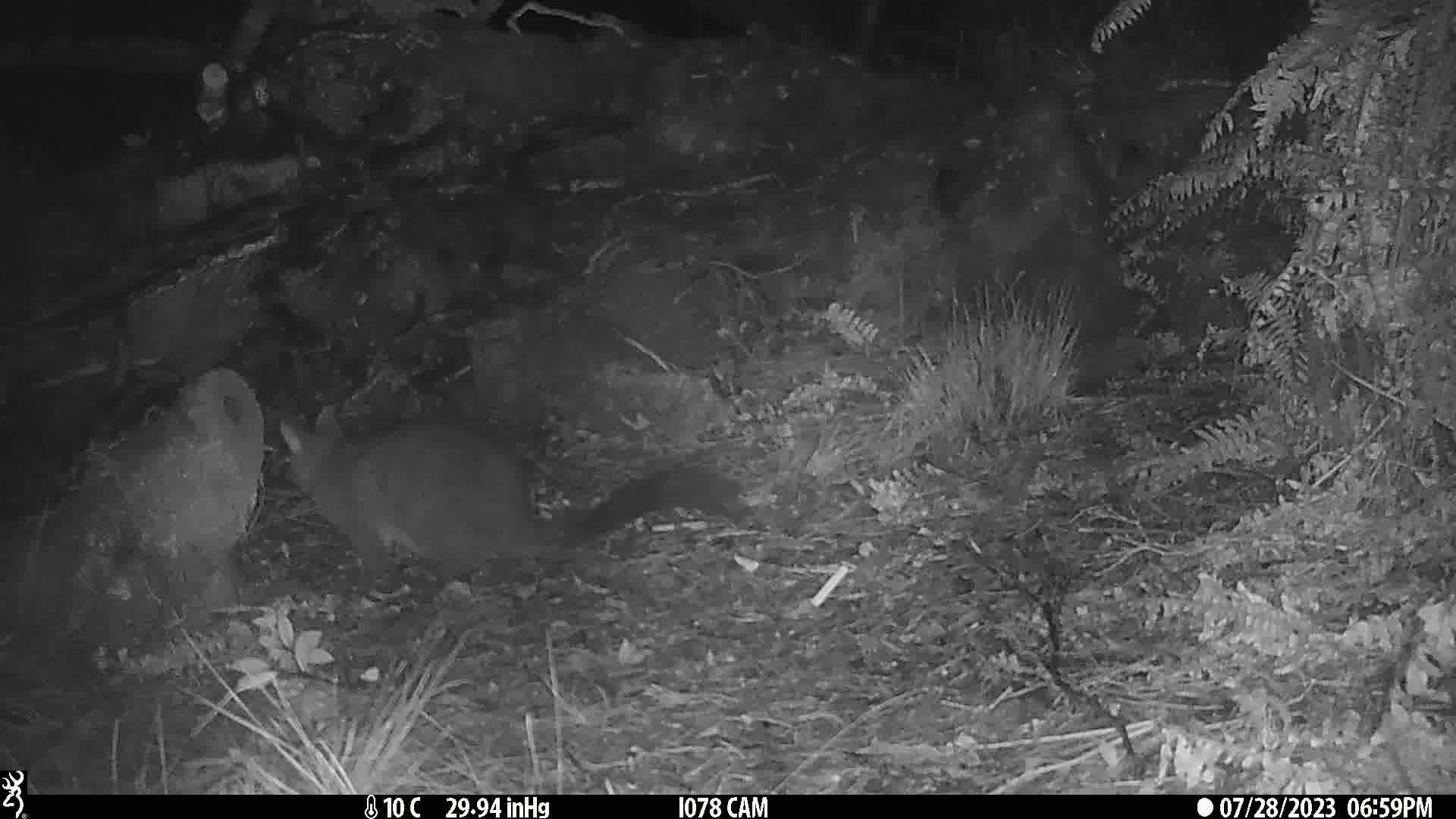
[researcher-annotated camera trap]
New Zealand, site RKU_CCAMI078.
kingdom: Animalia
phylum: Chordata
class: Mammalia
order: Diprotodontia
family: Phalangeridae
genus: Trichosurus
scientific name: Trichosurus vulpecula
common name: common brushtail possum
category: possum